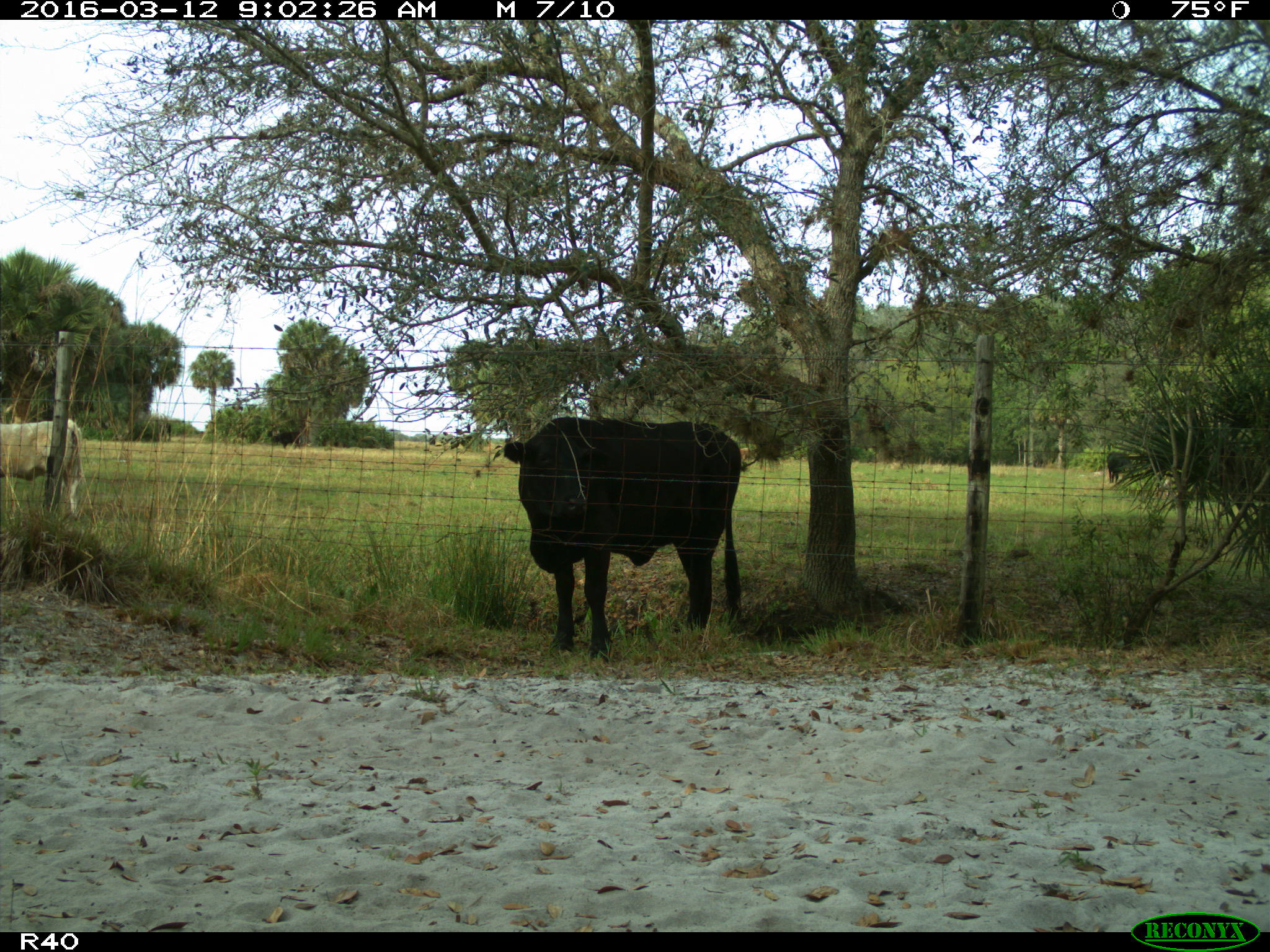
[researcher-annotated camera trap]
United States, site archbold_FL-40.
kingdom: Animalia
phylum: Chordata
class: Mammalia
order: Artiodactyla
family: Bovidae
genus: Bos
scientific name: Bos taurus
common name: domestic cow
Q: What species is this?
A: Bos taurus (domestic cow).